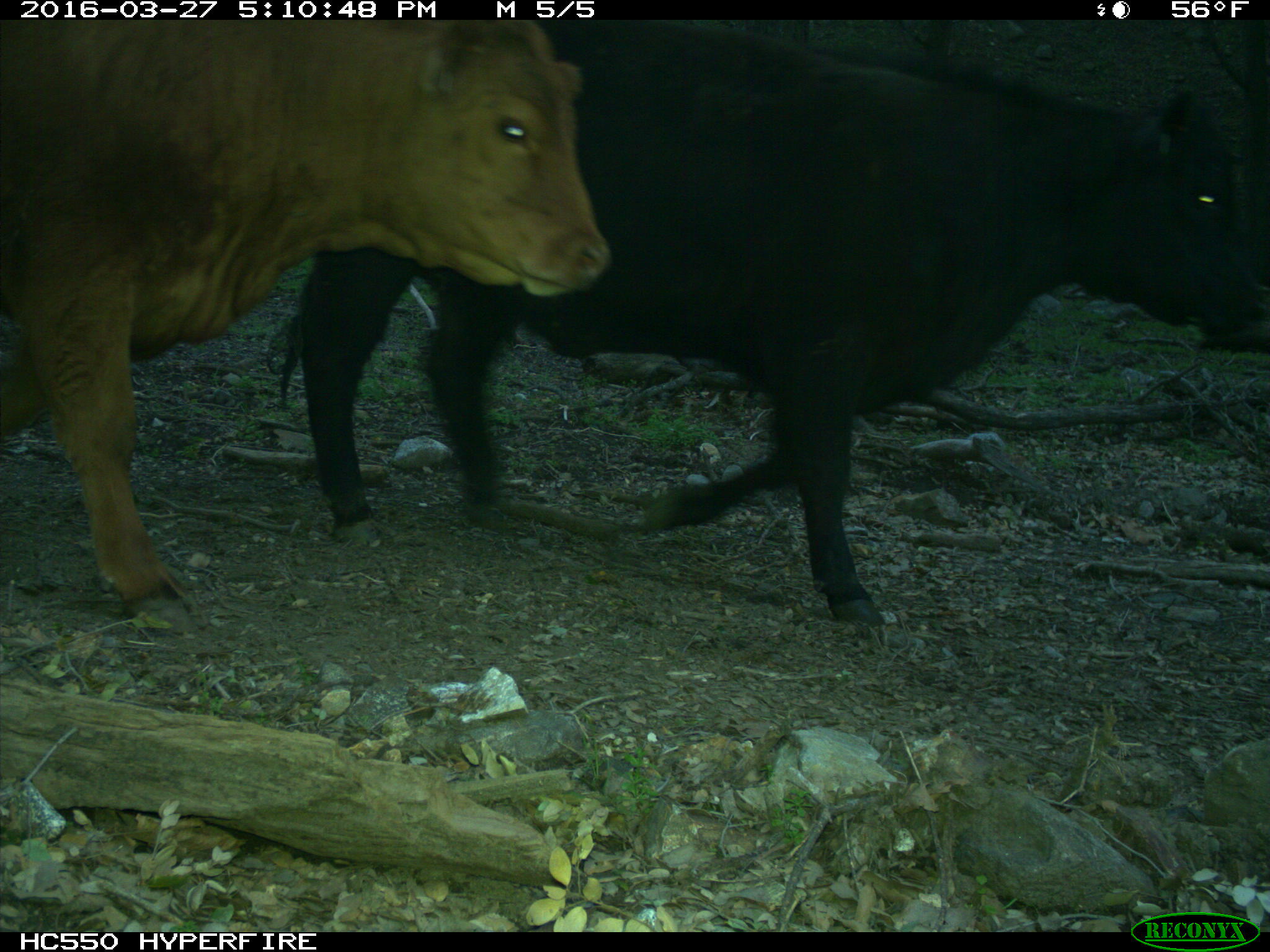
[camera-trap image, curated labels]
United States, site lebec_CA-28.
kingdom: Animalia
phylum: Chordata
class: Mammalia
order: Artiodactyla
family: Bovidae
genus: Bos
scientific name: Bos taurus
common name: domestic cow